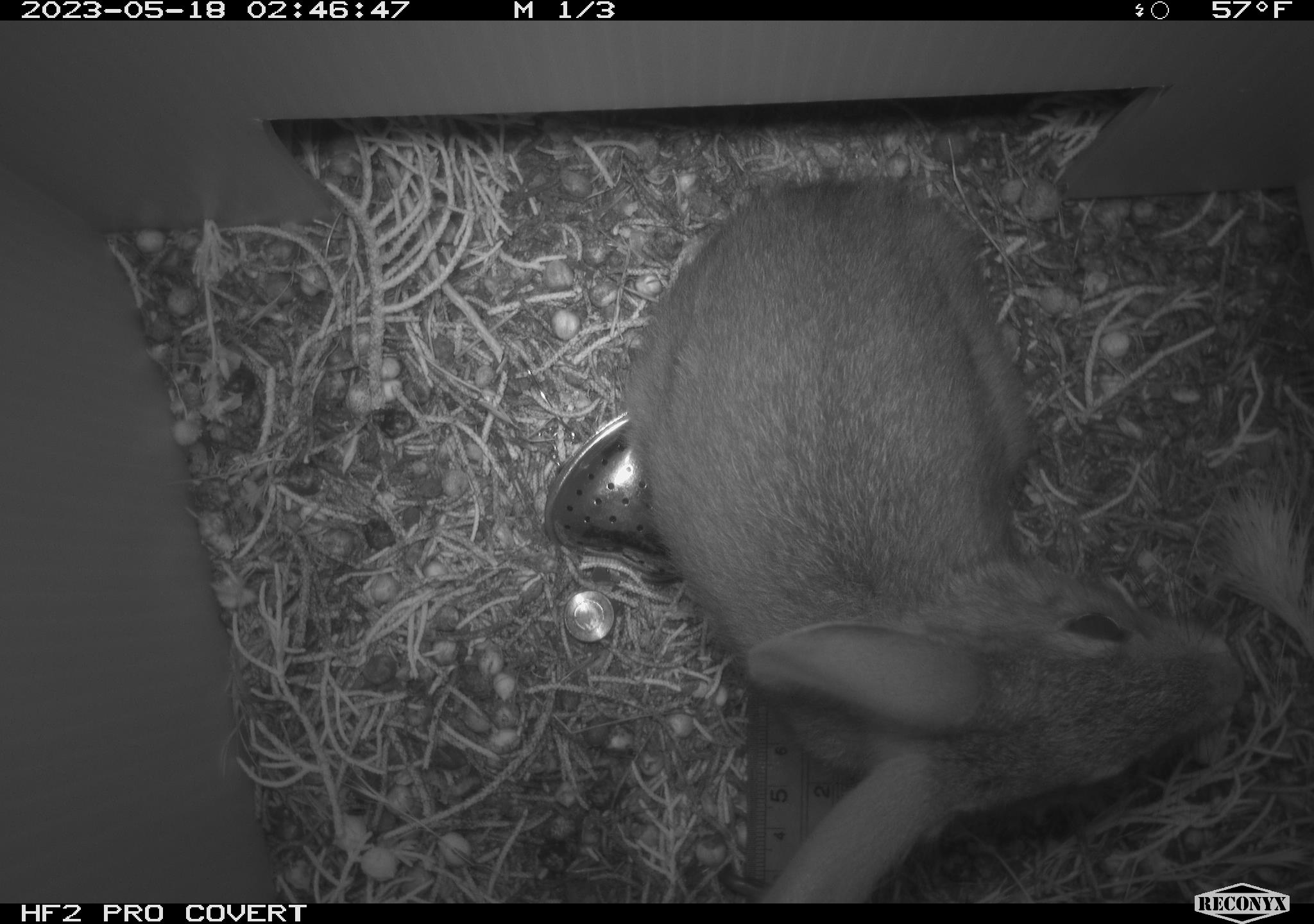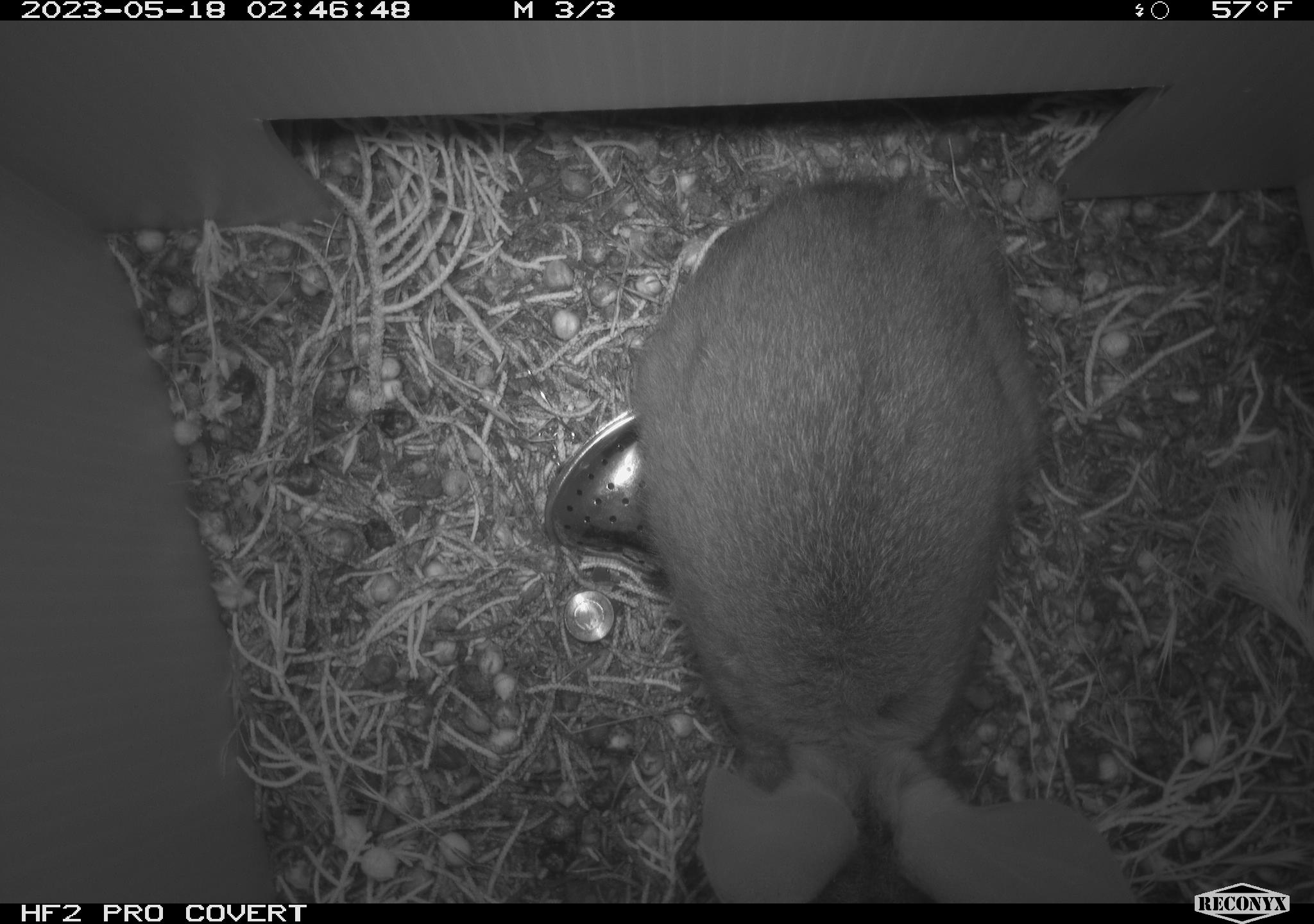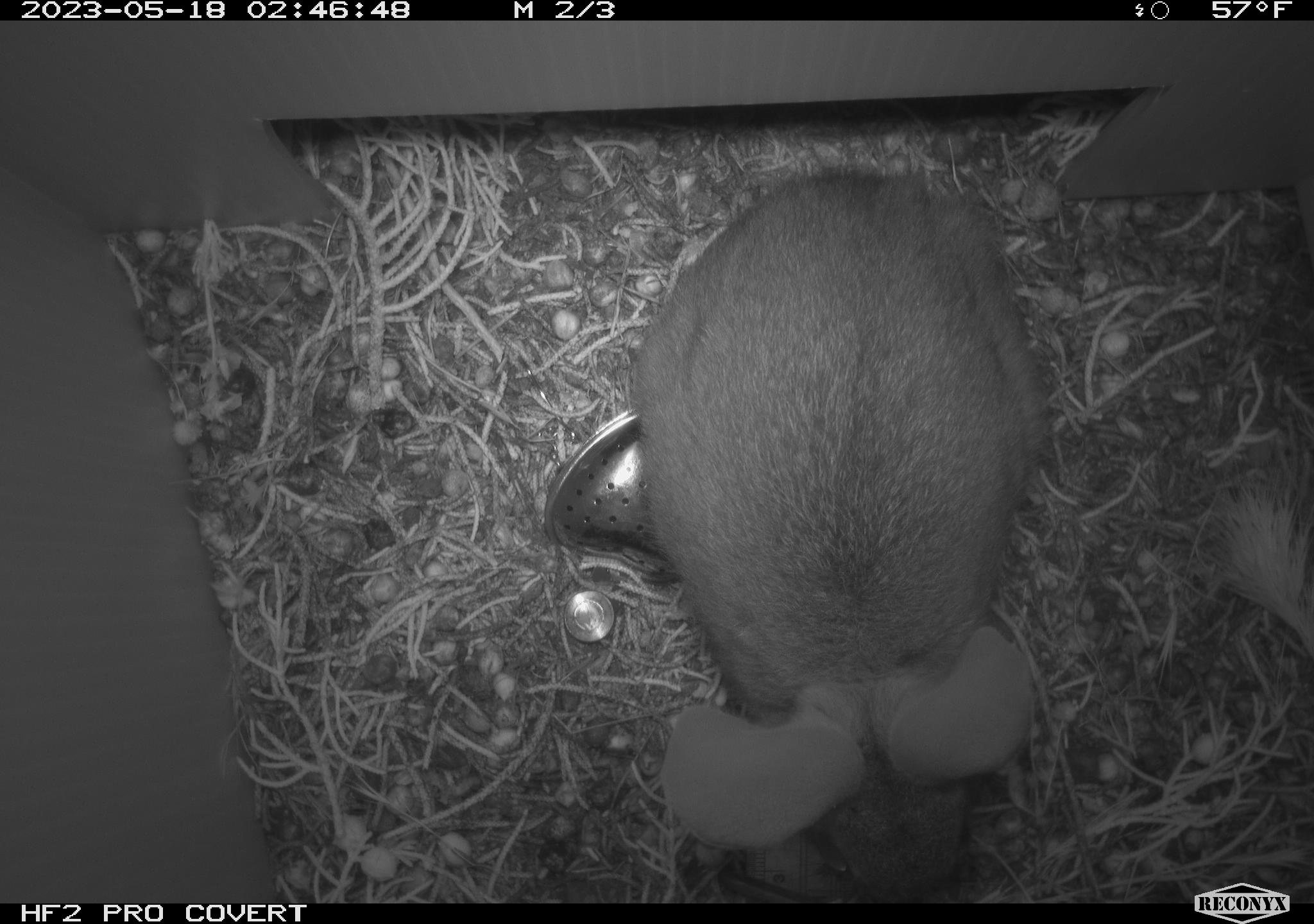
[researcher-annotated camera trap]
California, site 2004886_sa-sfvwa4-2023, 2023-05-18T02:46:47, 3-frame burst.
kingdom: Animalia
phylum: Chordata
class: Mammalia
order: Lagomorpha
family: Leporidae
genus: Sylvilagus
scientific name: Sylvilagus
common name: cottontail rabbits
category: sylvilagus species